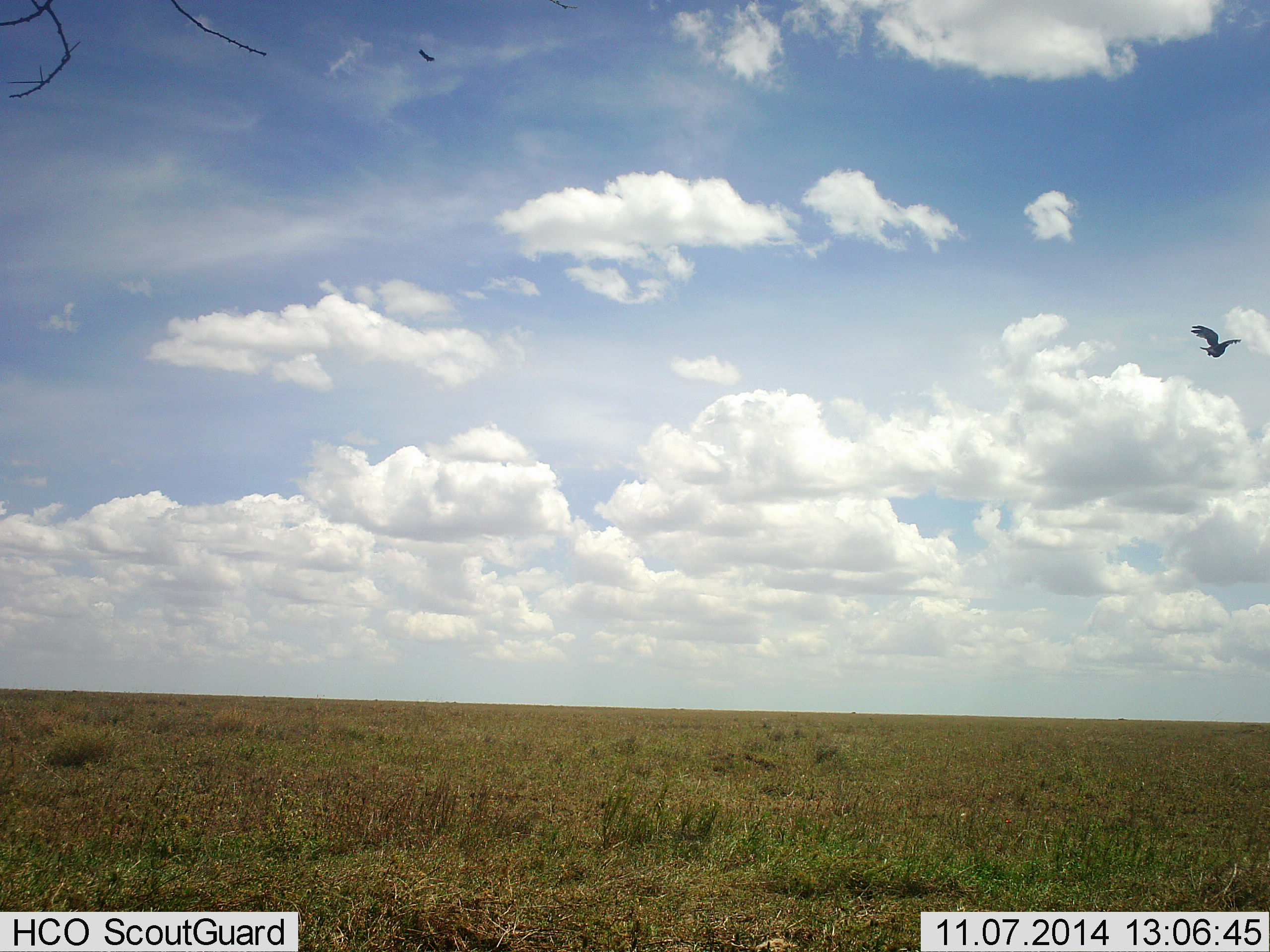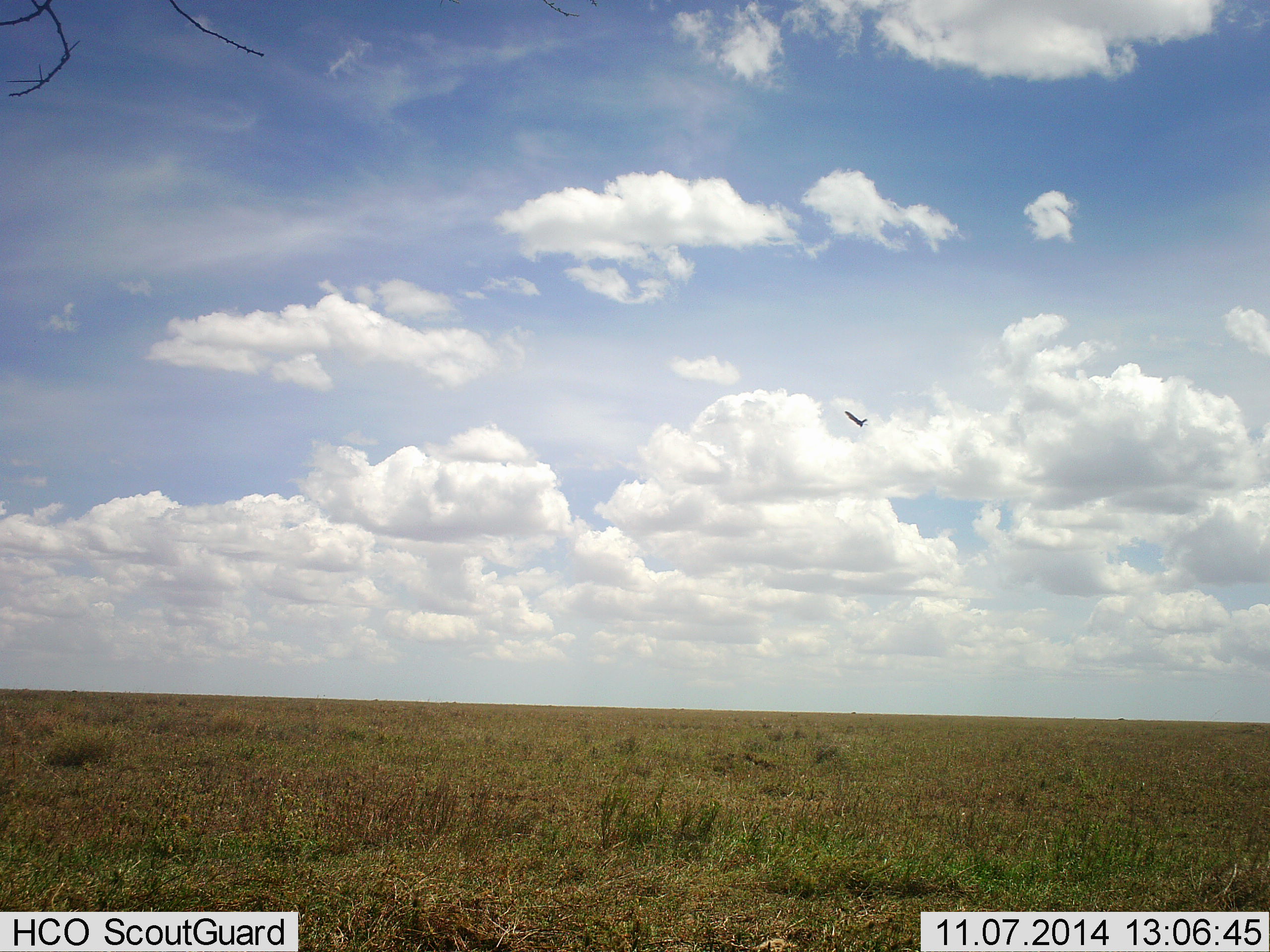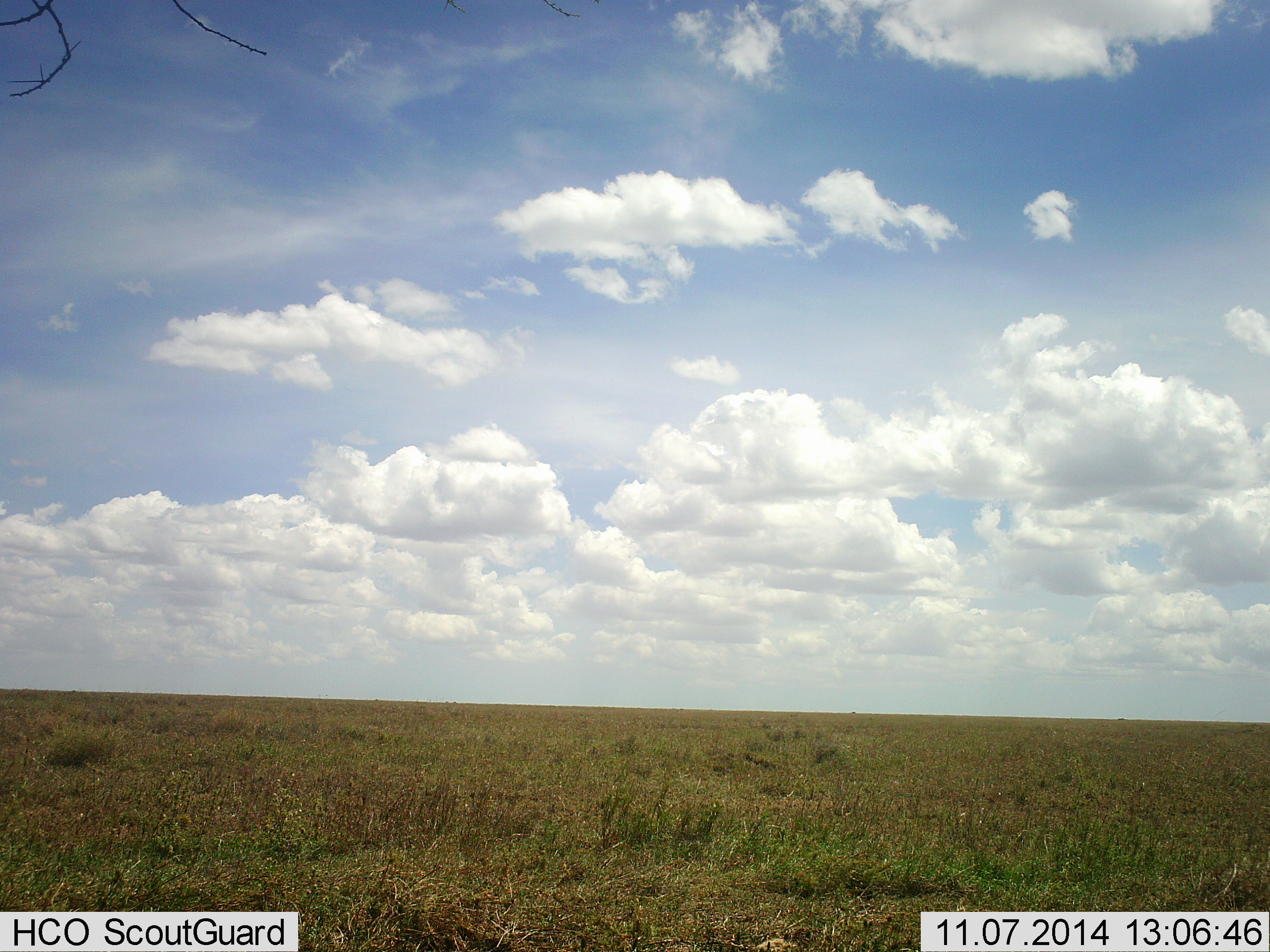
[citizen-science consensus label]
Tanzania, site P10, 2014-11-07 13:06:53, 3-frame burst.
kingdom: Animalia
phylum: Chordata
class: Aves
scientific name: Aves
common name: bird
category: otherbird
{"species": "otherbird (bird) (Aves)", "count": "2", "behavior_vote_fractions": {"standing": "0%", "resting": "0%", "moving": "100%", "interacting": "0%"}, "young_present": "0%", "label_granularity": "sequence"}